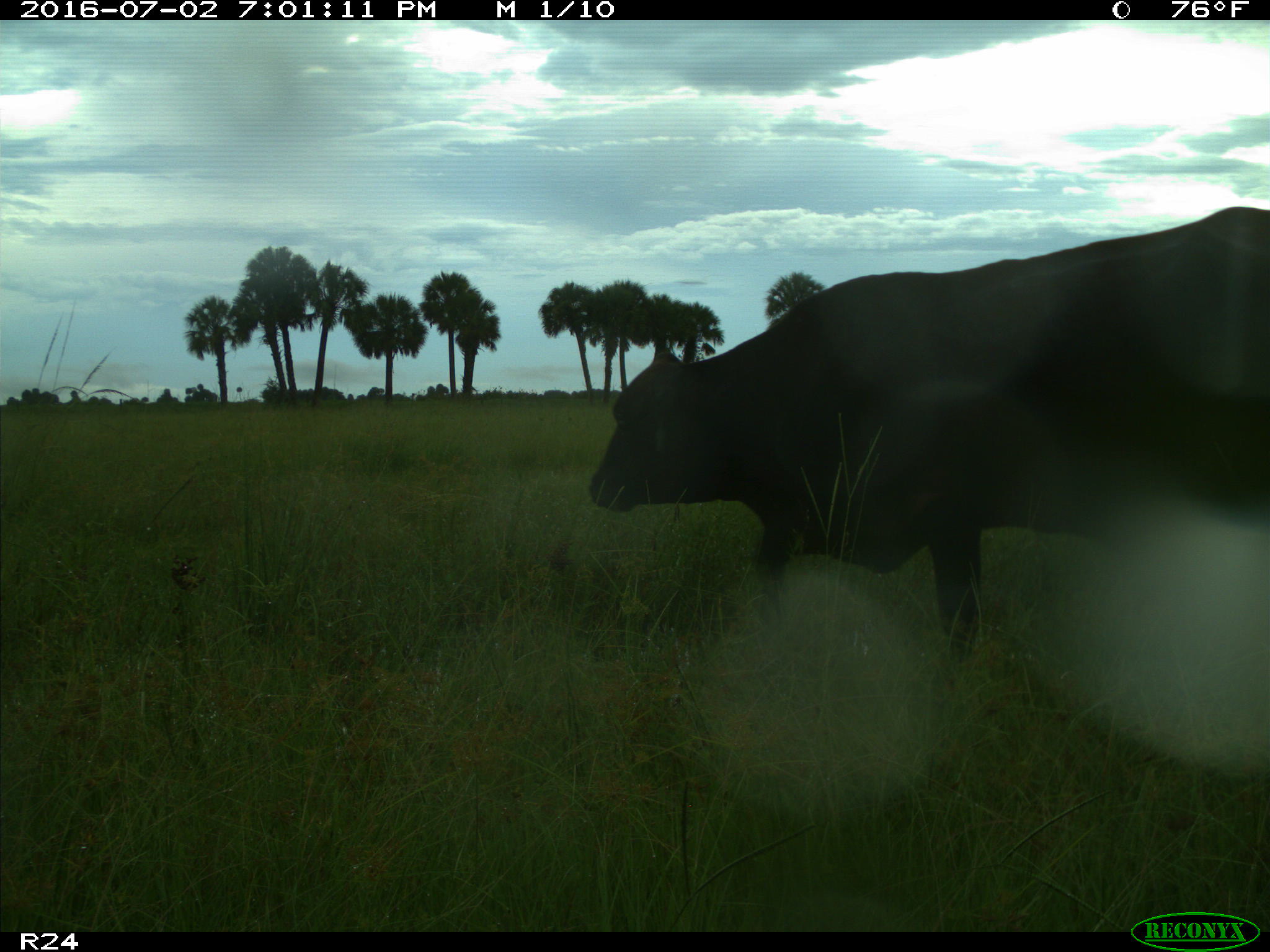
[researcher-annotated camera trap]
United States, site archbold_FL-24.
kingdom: Animalia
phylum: Chordata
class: Mammalia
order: Artiodactyla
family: Bovidae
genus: Bos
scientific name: Bos taurus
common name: domestic cow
Bos taurus (domestic cow).